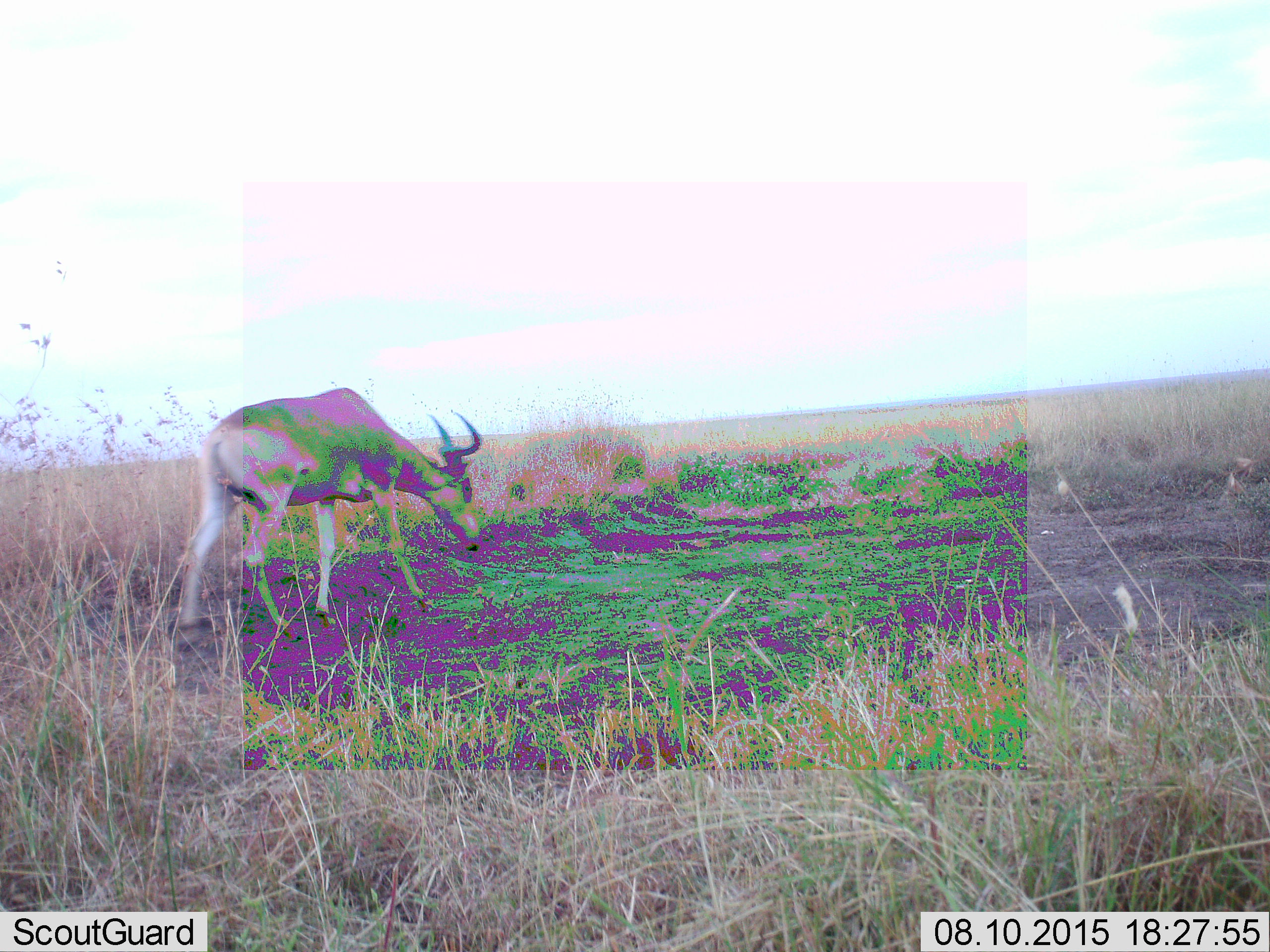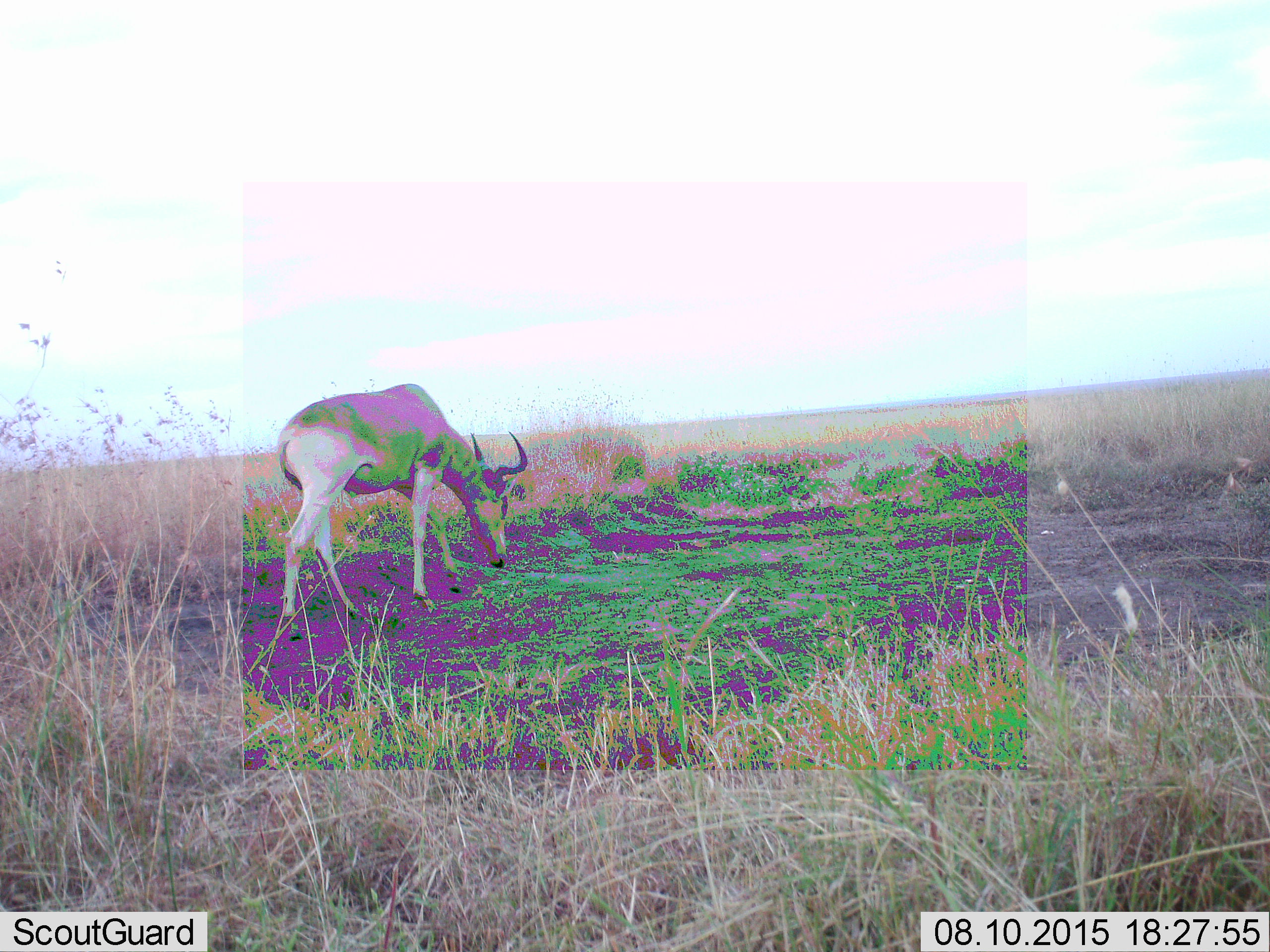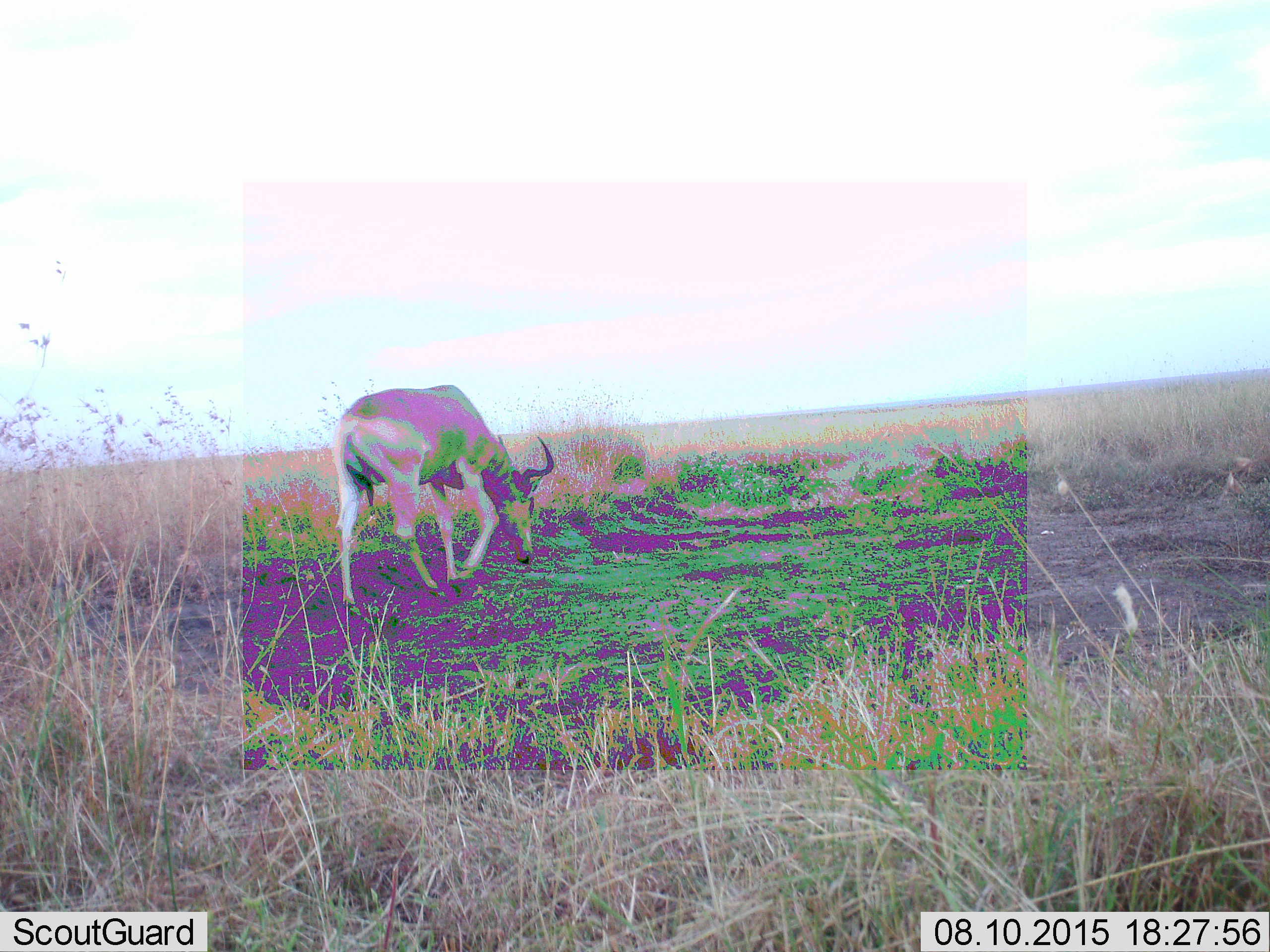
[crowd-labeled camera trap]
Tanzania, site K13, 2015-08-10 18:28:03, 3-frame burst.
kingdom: Animalia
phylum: Chordata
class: Mammalia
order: Artiodactyla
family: Bovidae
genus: Alcelaphus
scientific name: Alcelaphus buselaphus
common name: hartebeest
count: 1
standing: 29%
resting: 0%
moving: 86%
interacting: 0%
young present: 0%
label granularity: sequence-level